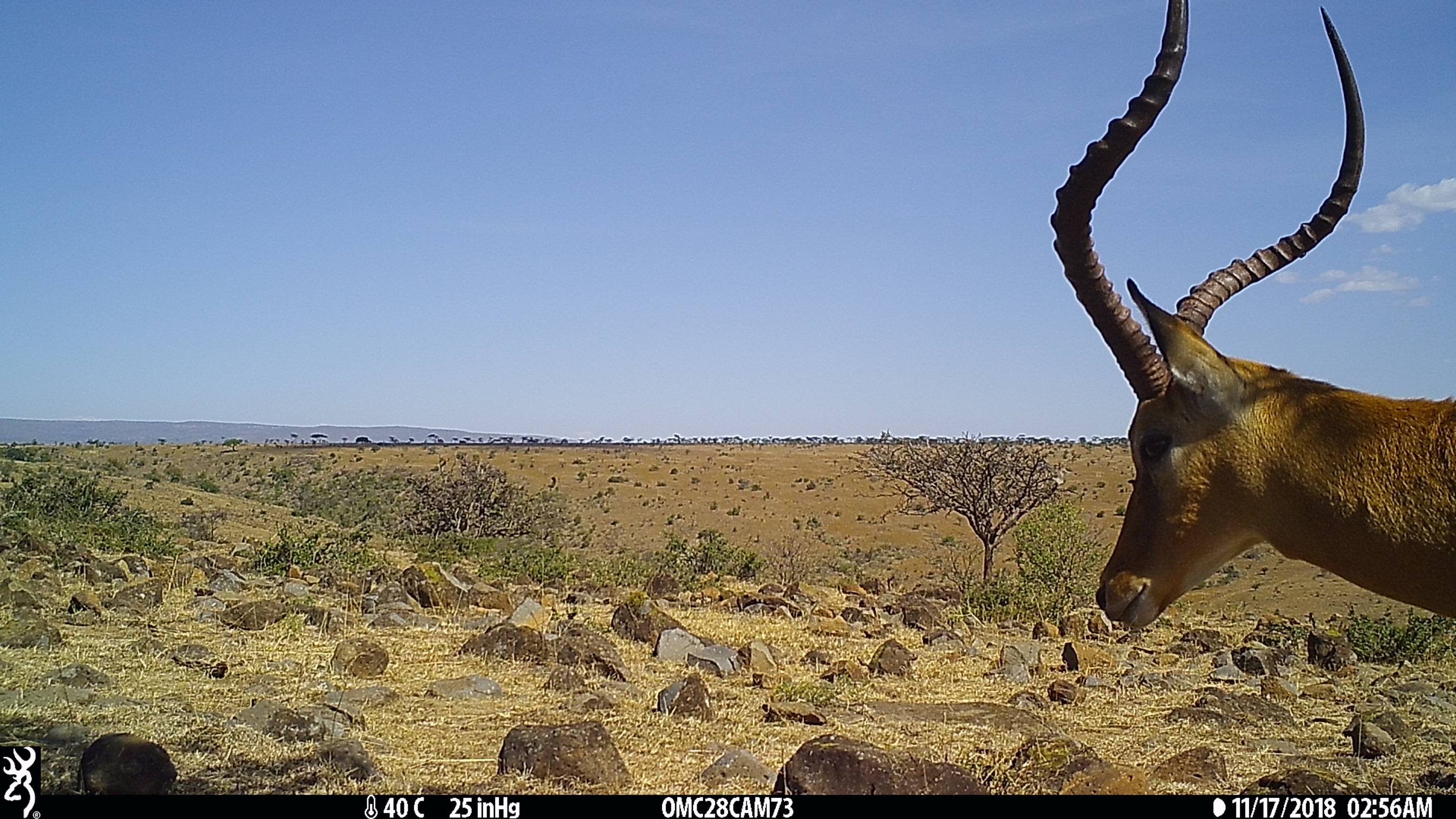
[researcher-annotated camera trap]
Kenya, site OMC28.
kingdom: Animalia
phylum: Chordata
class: Mammalia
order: Artiodactyla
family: Bovidae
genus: Aepyceros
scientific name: Aepyceros melampus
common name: impala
Impala (Aepyceros melampus).